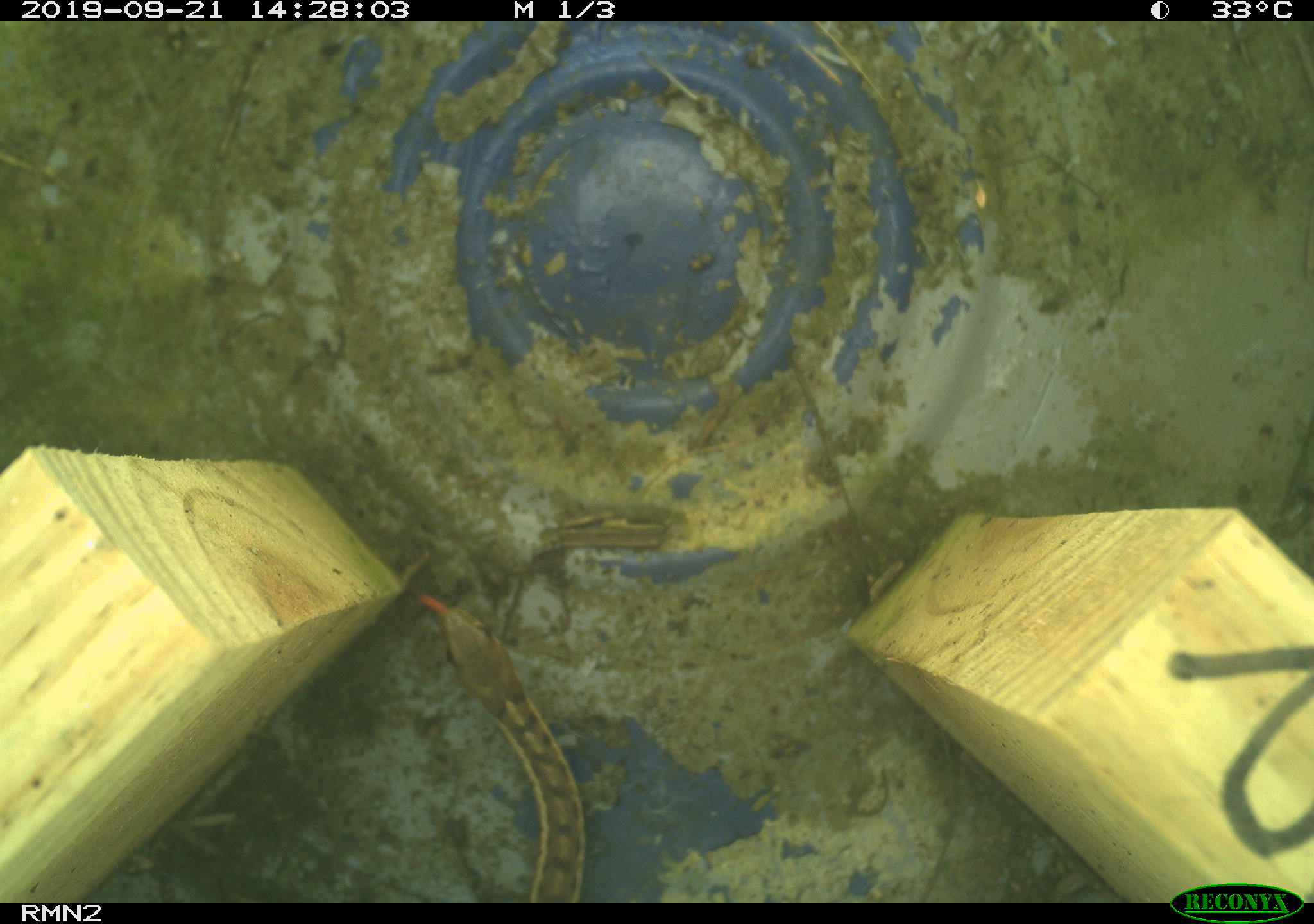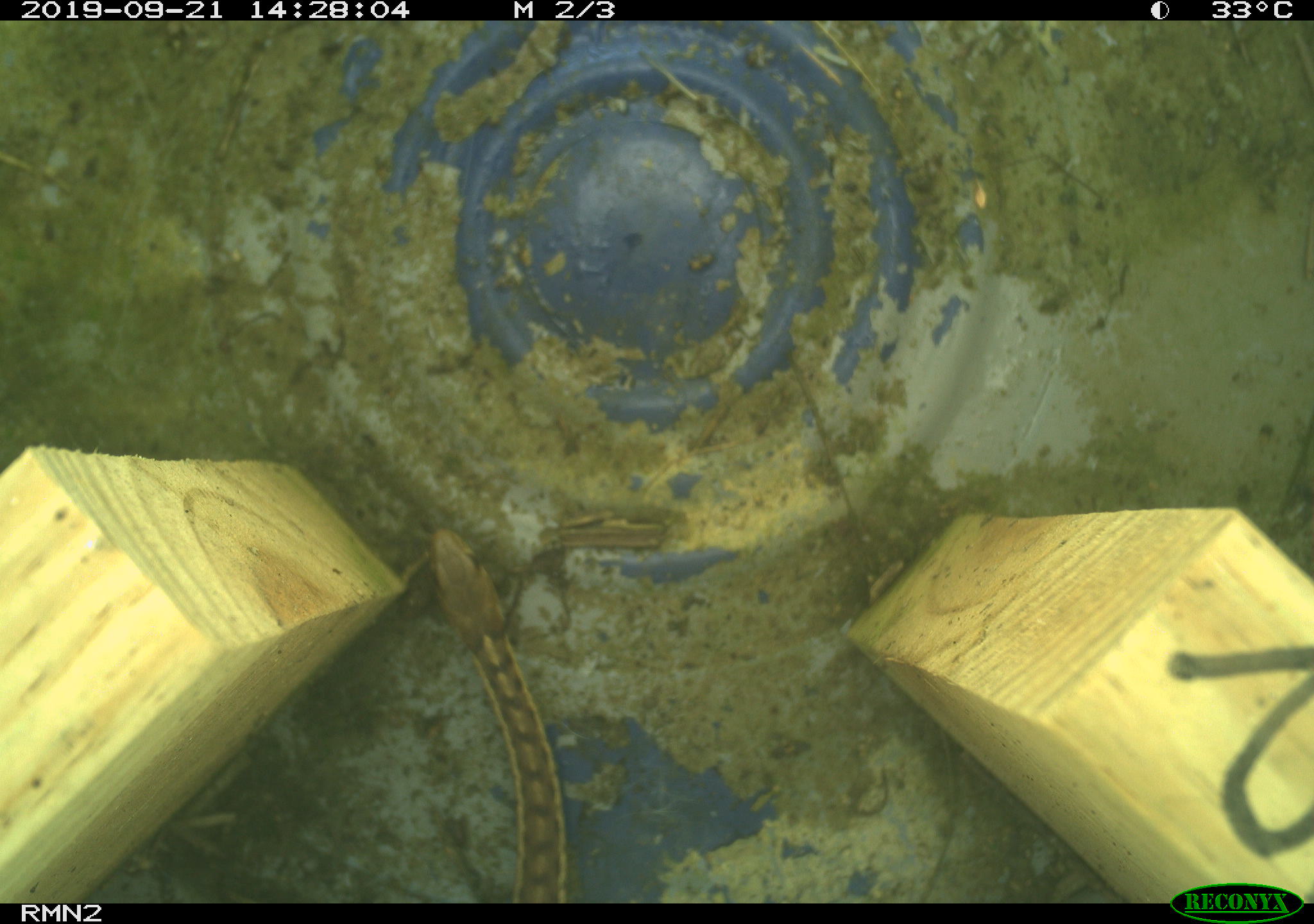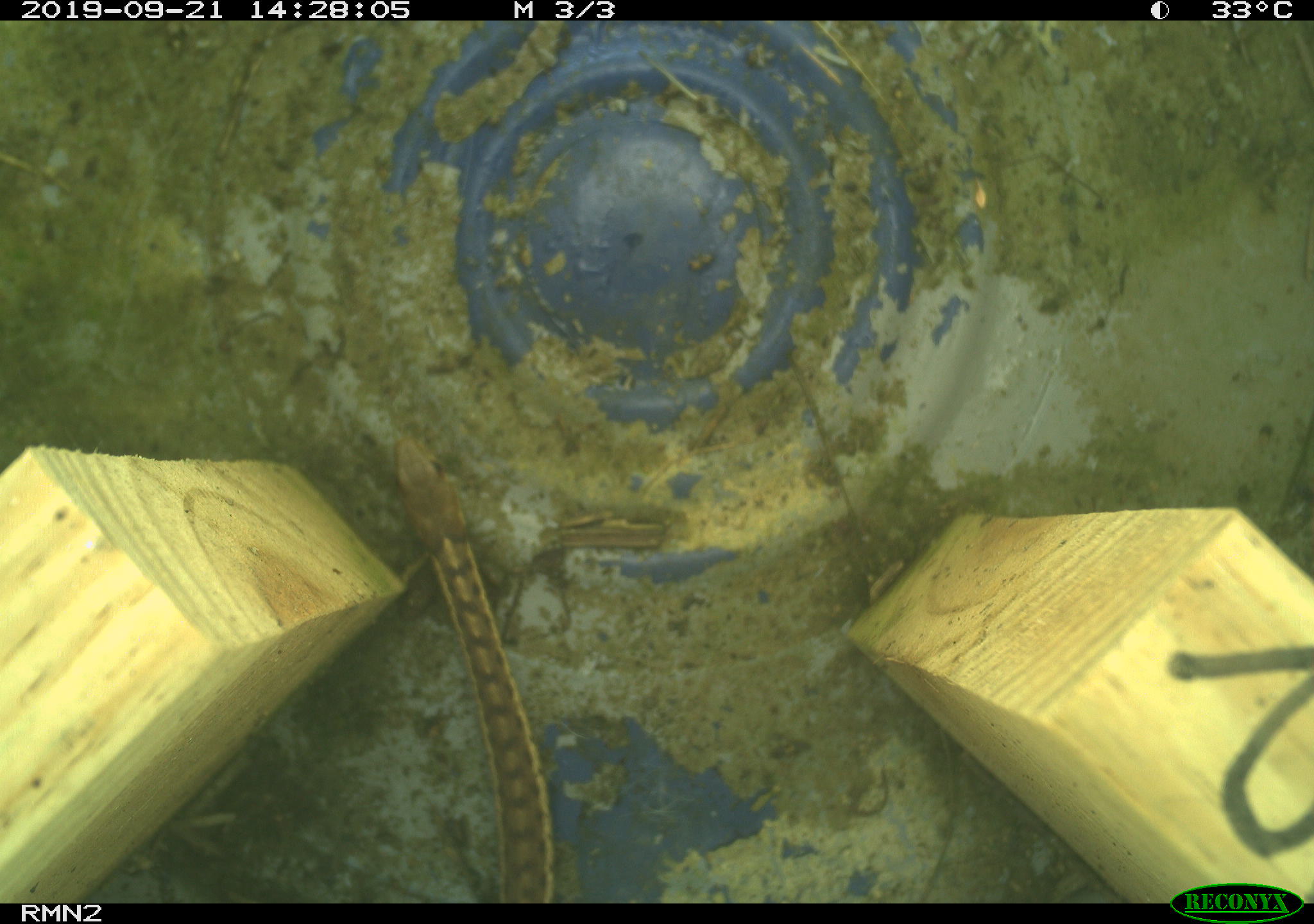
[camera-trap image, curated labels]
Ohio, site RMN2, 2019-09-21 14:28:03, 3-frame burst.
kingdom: Animalia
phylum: Chordata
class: Reptilia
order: Squamata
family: Colubridae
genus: Thamnophis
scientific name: Thamnophis sirtalis sirtalis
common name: eastern gartersnake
Eastern gartersnake (Thamnophis sirtalis sirtalis).